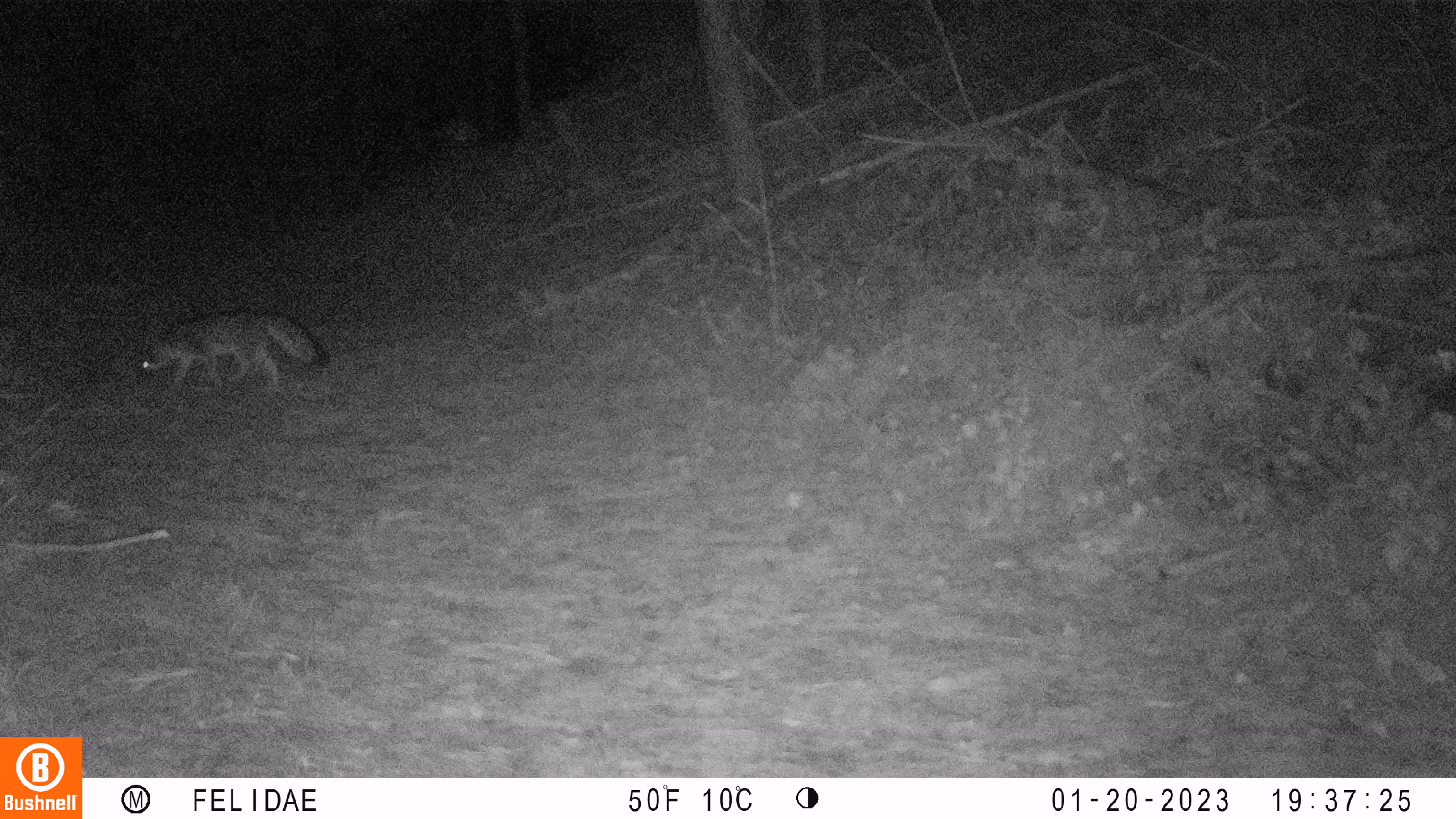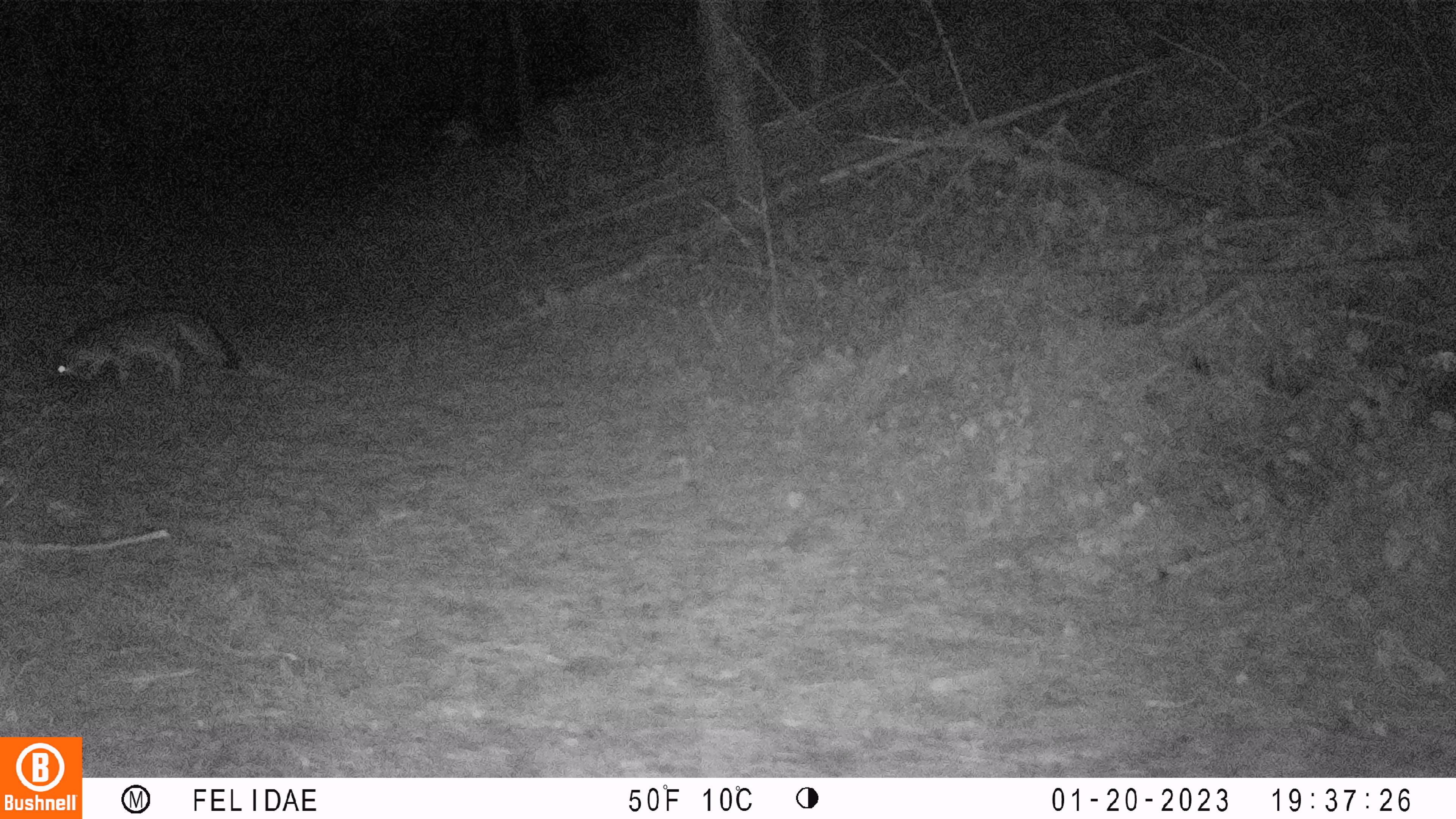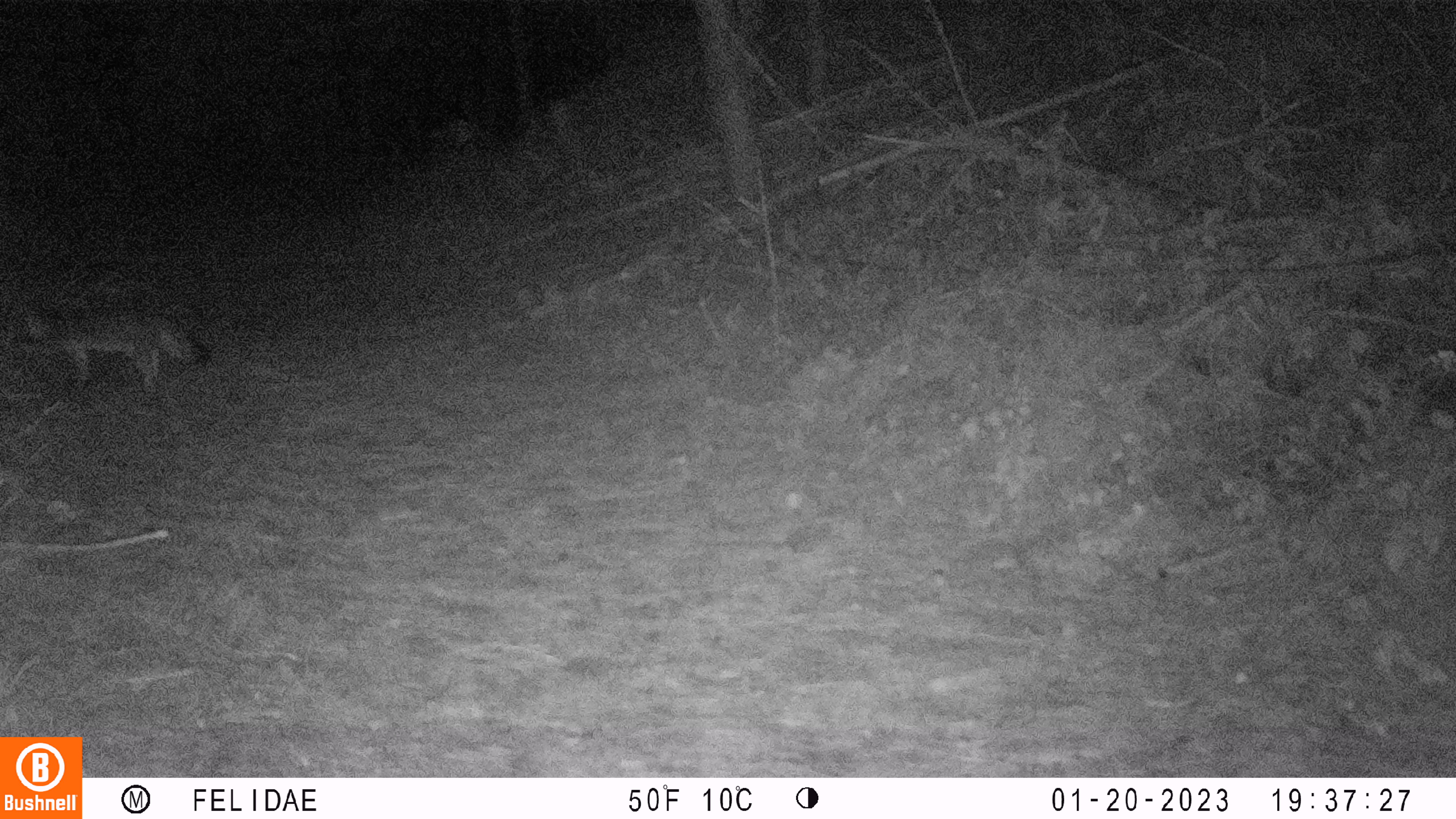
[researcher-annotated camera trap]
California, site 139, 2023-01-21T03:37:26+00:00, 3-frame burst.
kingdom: Animalia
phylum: Chordata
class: Mammalia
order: Carnivora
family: Canidae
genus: Urocyon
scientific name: Urocyon cinereoargenteus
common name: gray fox